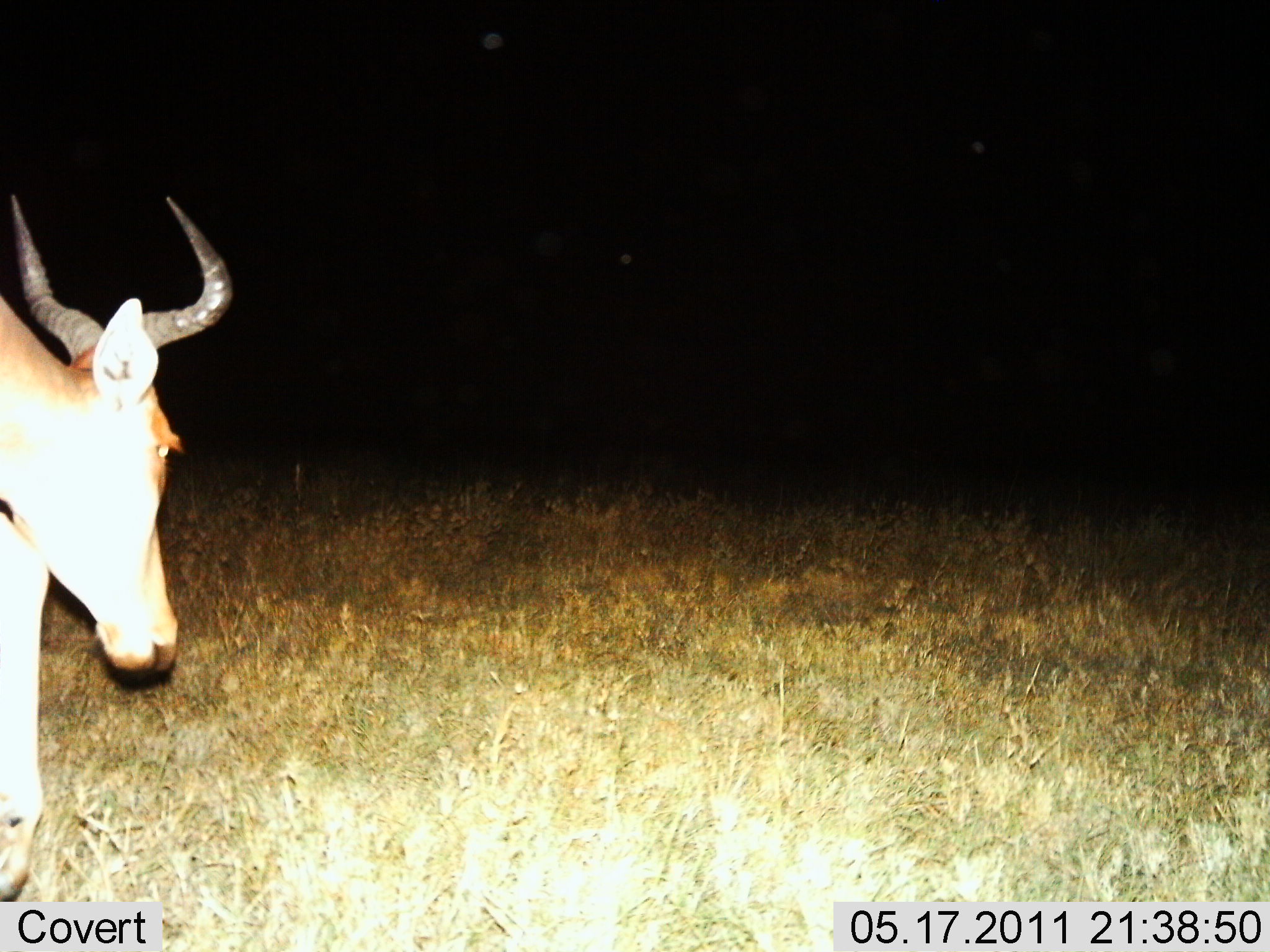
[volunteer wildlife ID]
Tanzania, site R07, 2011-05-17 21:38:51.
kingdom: Animalia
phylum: Chordata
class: Mammalia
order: Artiodactyla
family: Bovidae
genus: Alcelaphus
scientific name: Alcelaphus buselaphus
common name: hartebeest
Hartebeest (Alcelaphus buselaphus), count 1. Behavior (volunteer vote fractions): standing 36%, resting 0%, moving 64%, interacting 0%. Young present (vote fraction): 0%. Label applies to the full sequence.